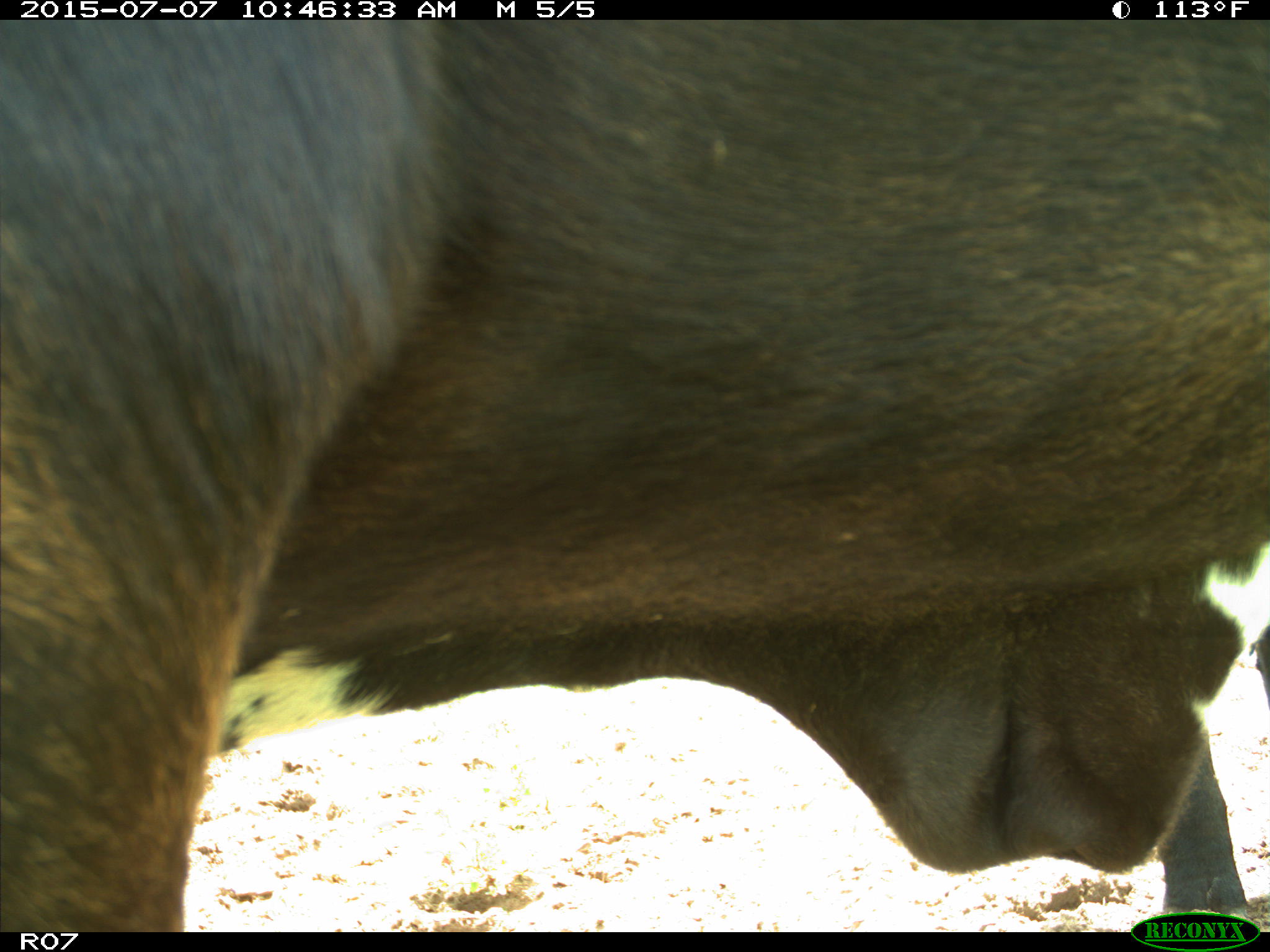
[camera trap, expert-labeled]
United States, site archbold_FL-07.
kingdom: Animalia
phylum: Chordata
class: Mammalia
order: Artiodactyla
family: Bovidae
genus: Bos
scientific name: Bos taurus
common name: domestic cow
Bos taurus (domestic cow).